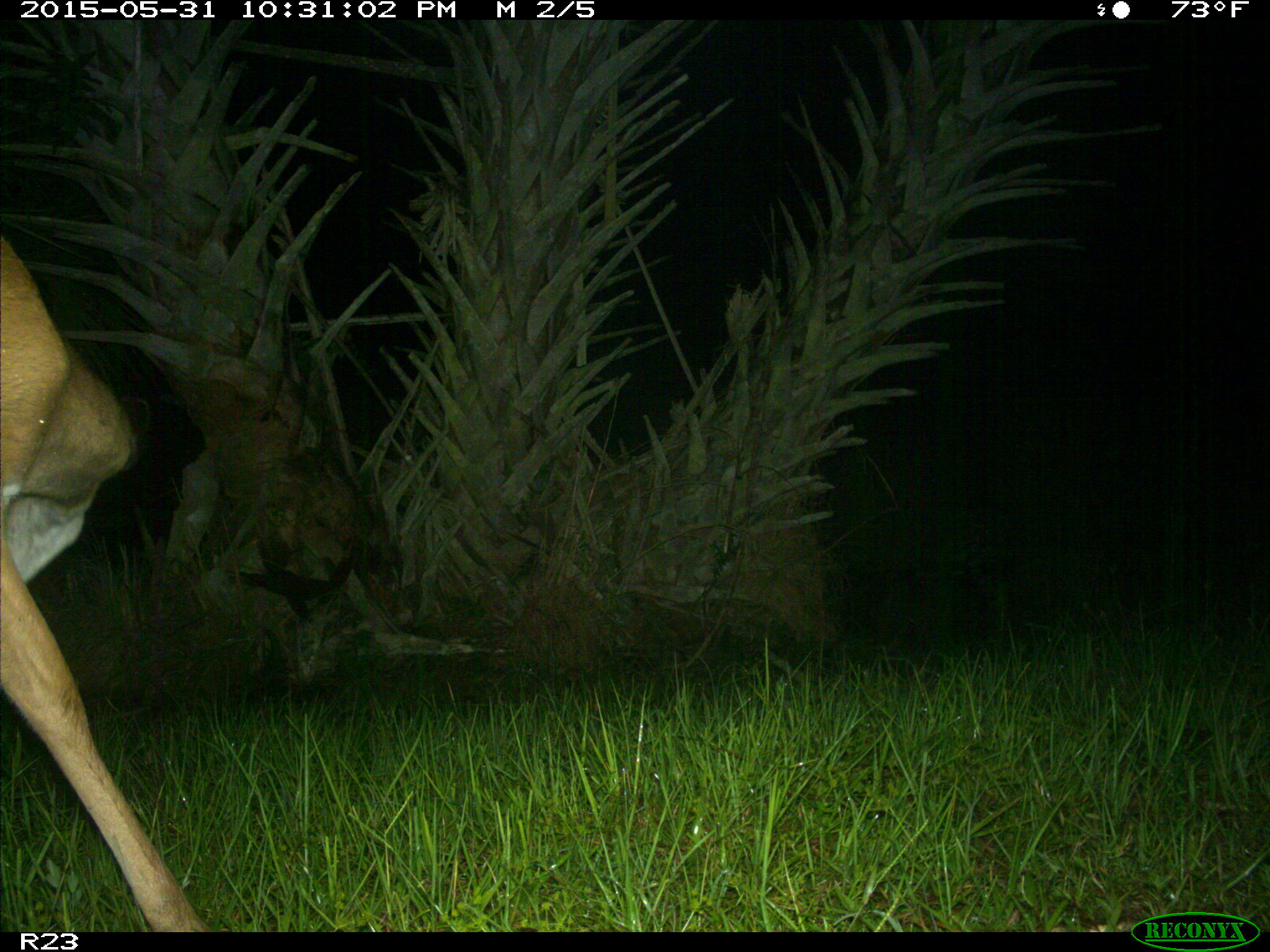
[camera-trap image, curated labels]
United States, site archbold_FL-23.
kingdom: Animalia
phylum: Chordata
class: Mammalia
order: Artiodactyla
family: Bovidae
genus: Bos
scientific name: Bos taurus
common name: domestic cow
Bos taurus (domestic cow).